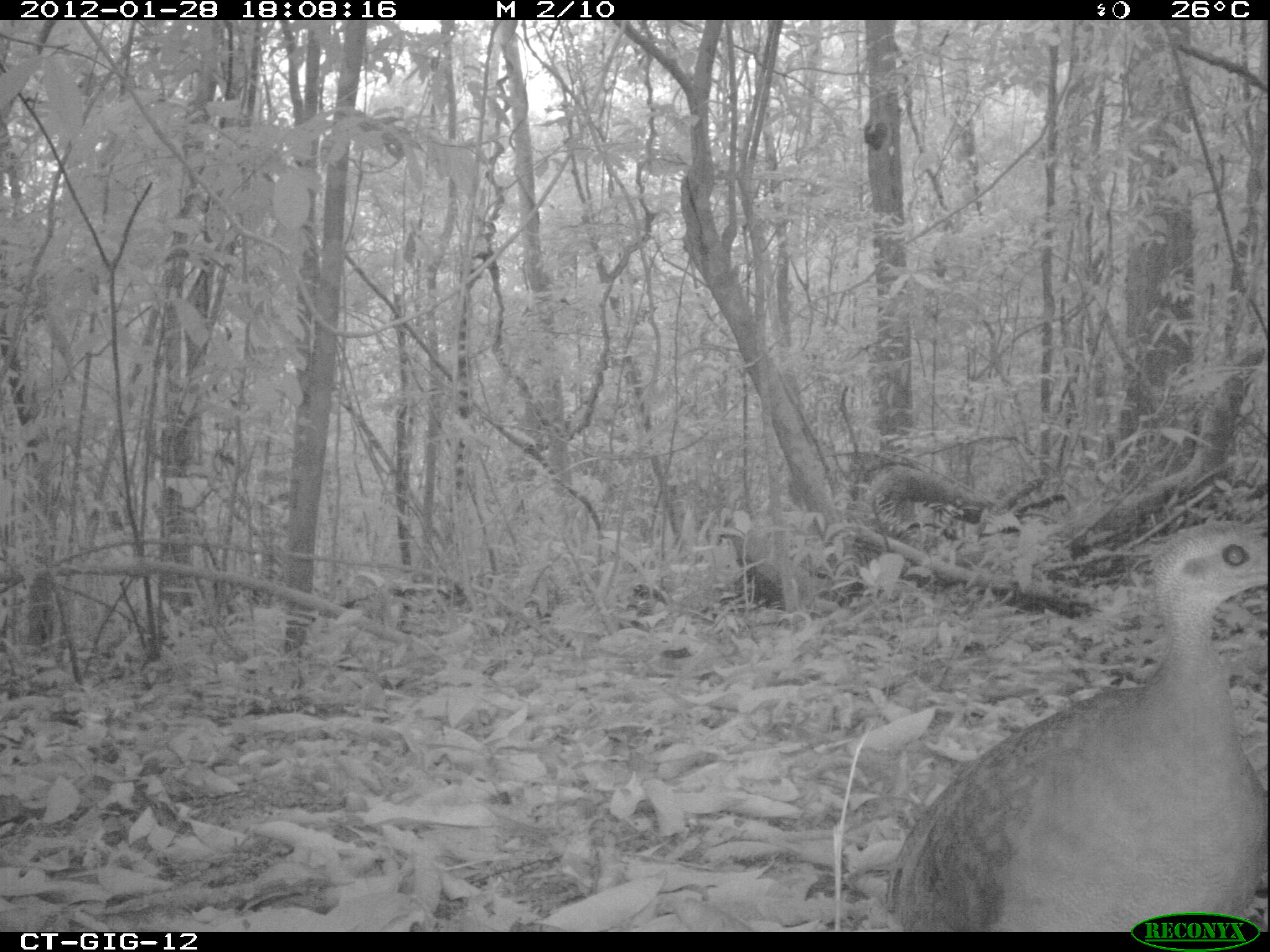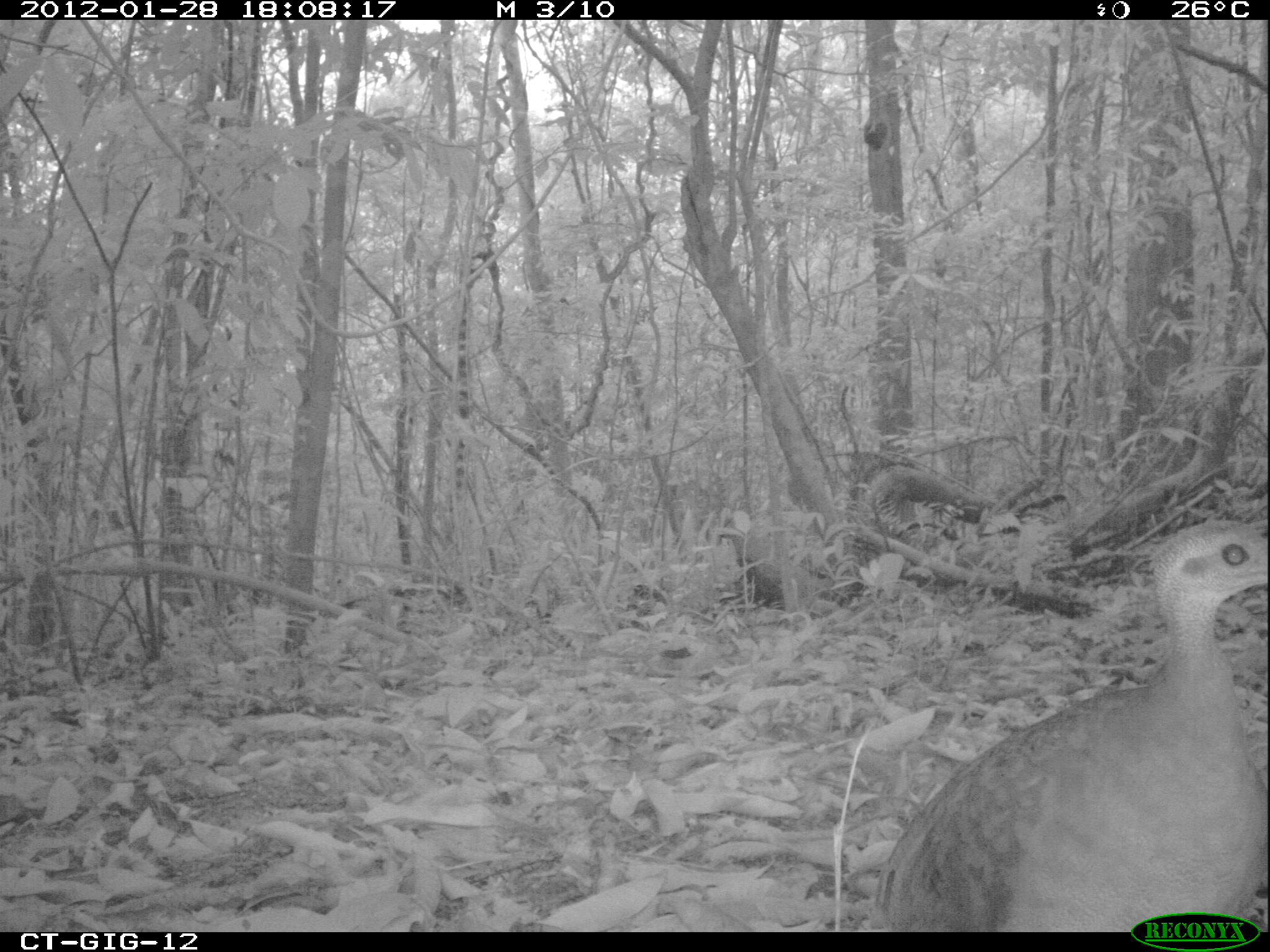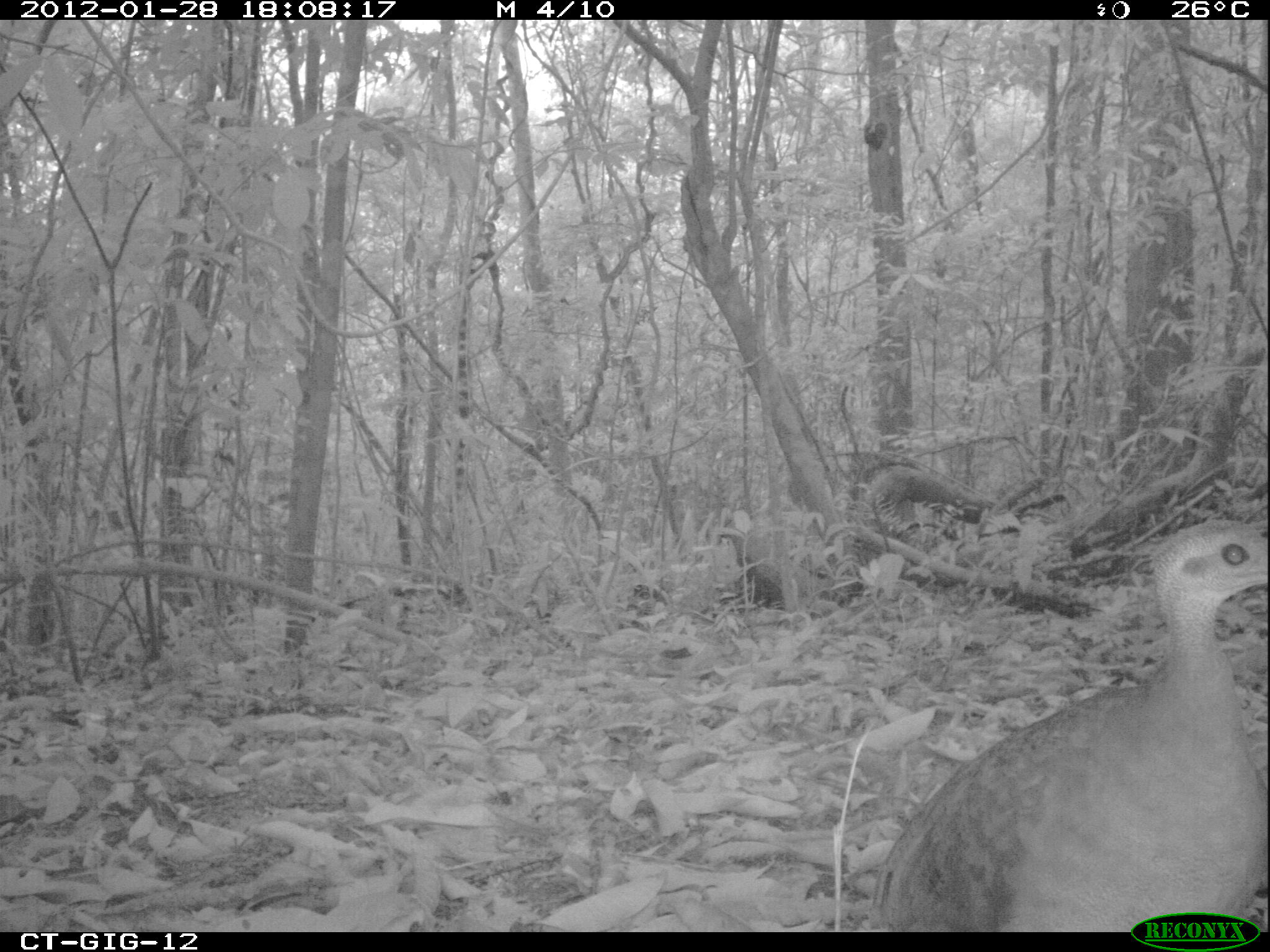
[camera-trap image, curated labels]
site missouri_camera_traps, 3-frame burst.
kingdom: Animalia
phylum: Chordata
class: Aves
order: Tinamiformes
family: Tinamidae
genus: Tinamus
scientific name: Tinamus major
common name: great tinamou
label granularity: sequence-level